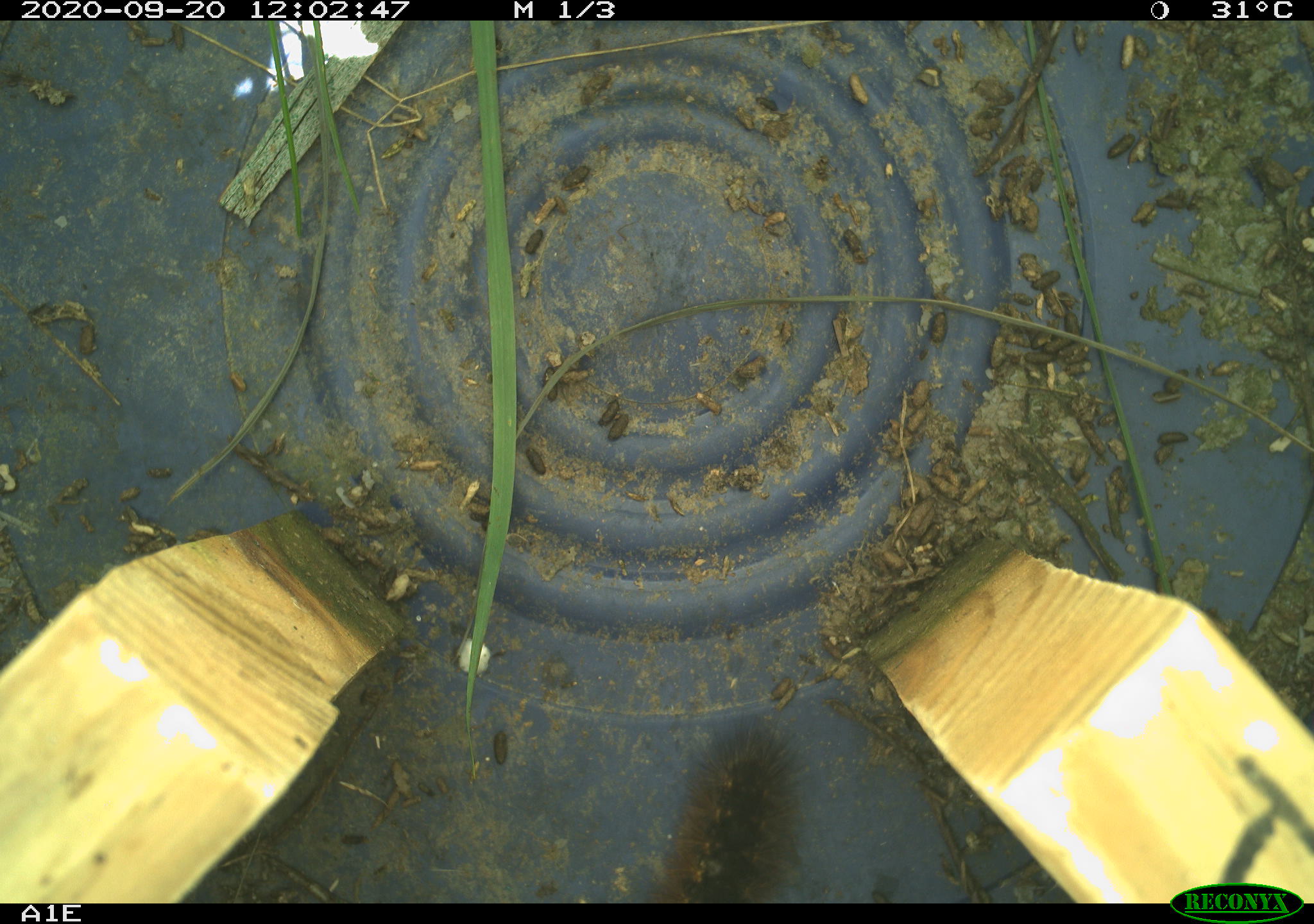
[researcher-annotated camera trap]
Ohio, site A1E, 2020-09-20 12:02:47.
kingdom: Animalia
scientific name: Animalia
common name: animal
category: invertebrate